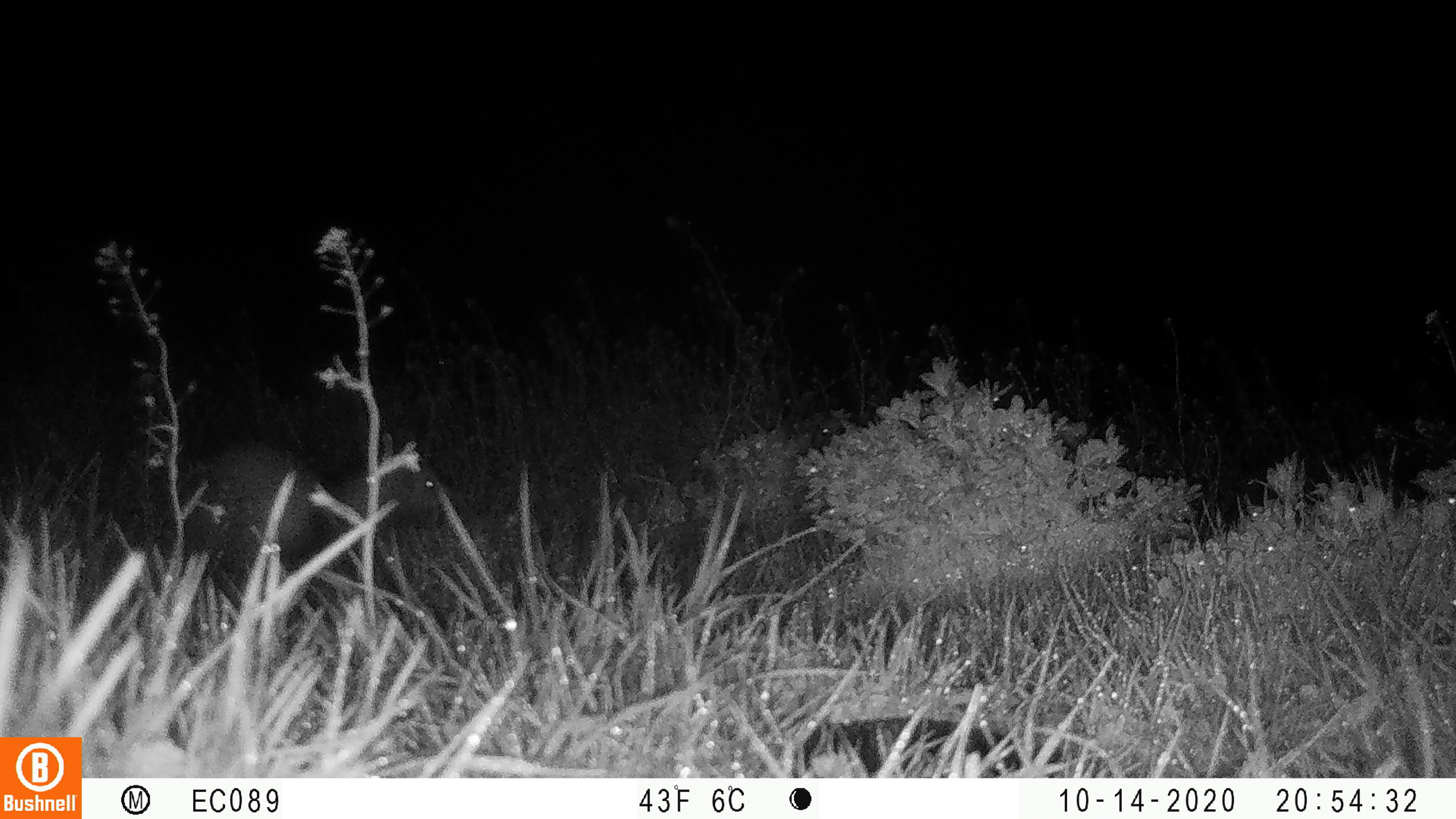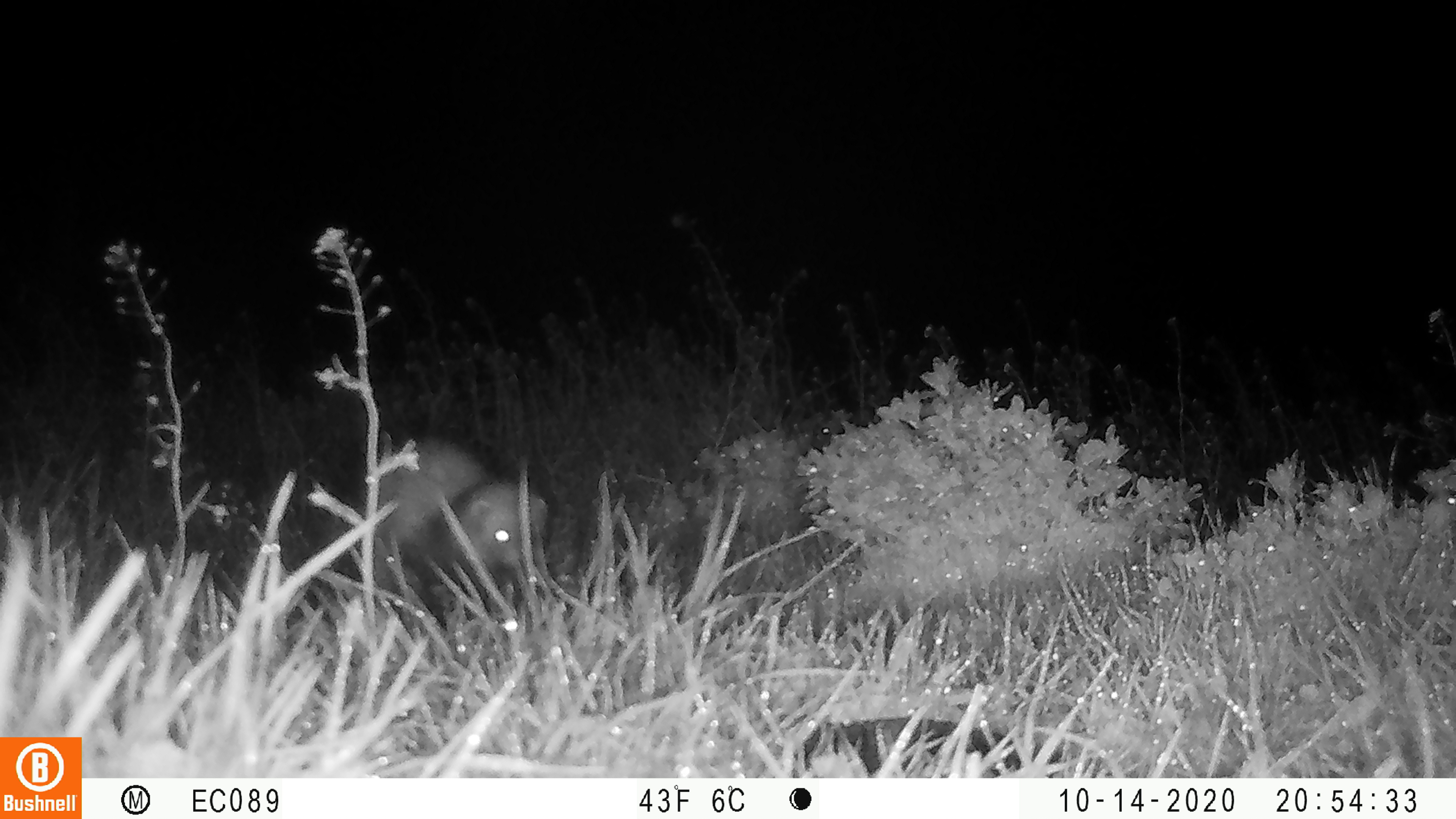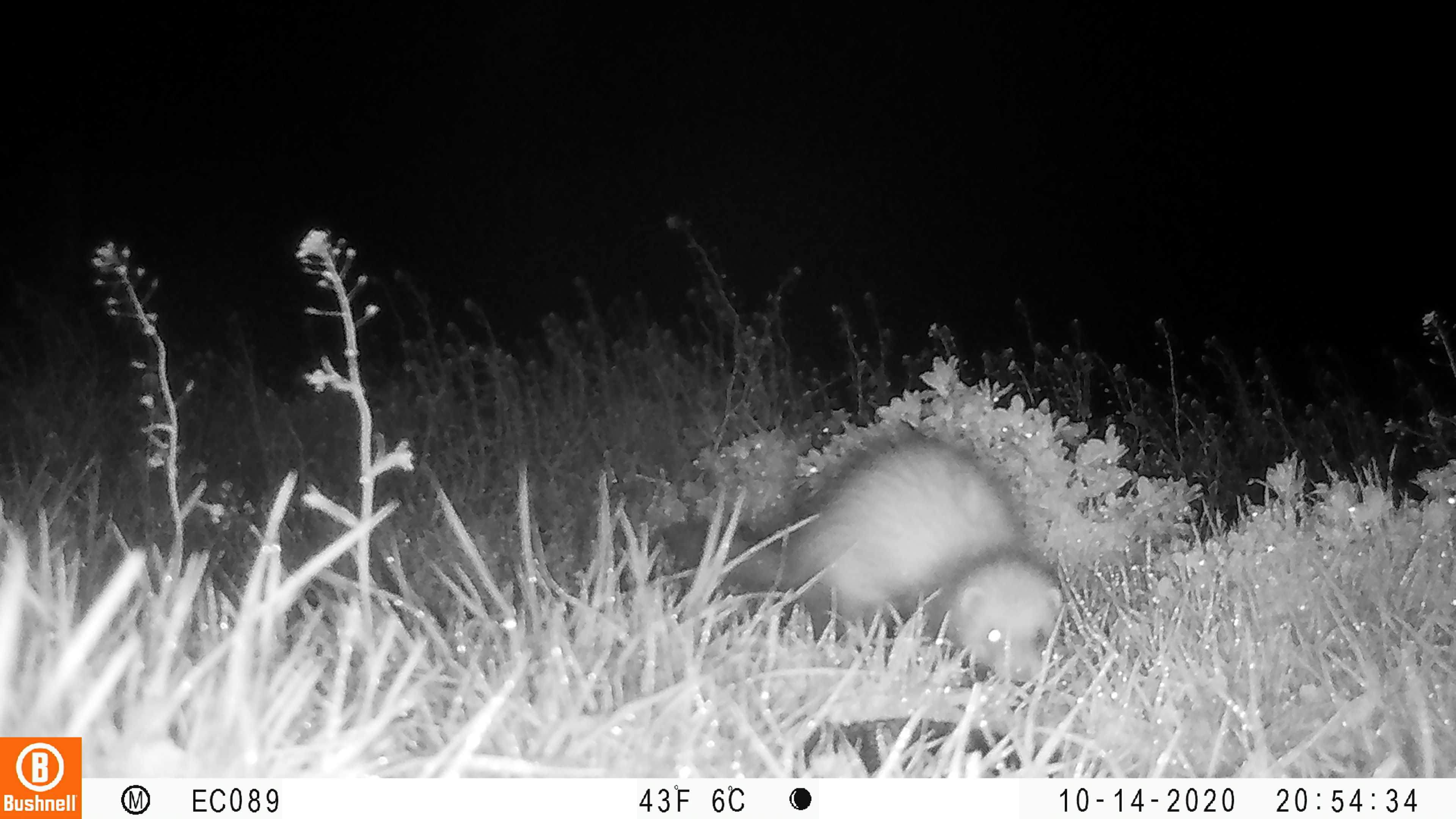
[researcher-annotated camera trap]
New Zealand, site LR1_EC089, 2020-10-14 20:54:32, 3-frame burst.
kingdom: Animalia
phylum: Chordata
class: Mammalia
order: Carnivora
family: Mustelidae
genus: Mustela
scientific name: Mustela furo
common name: ferret